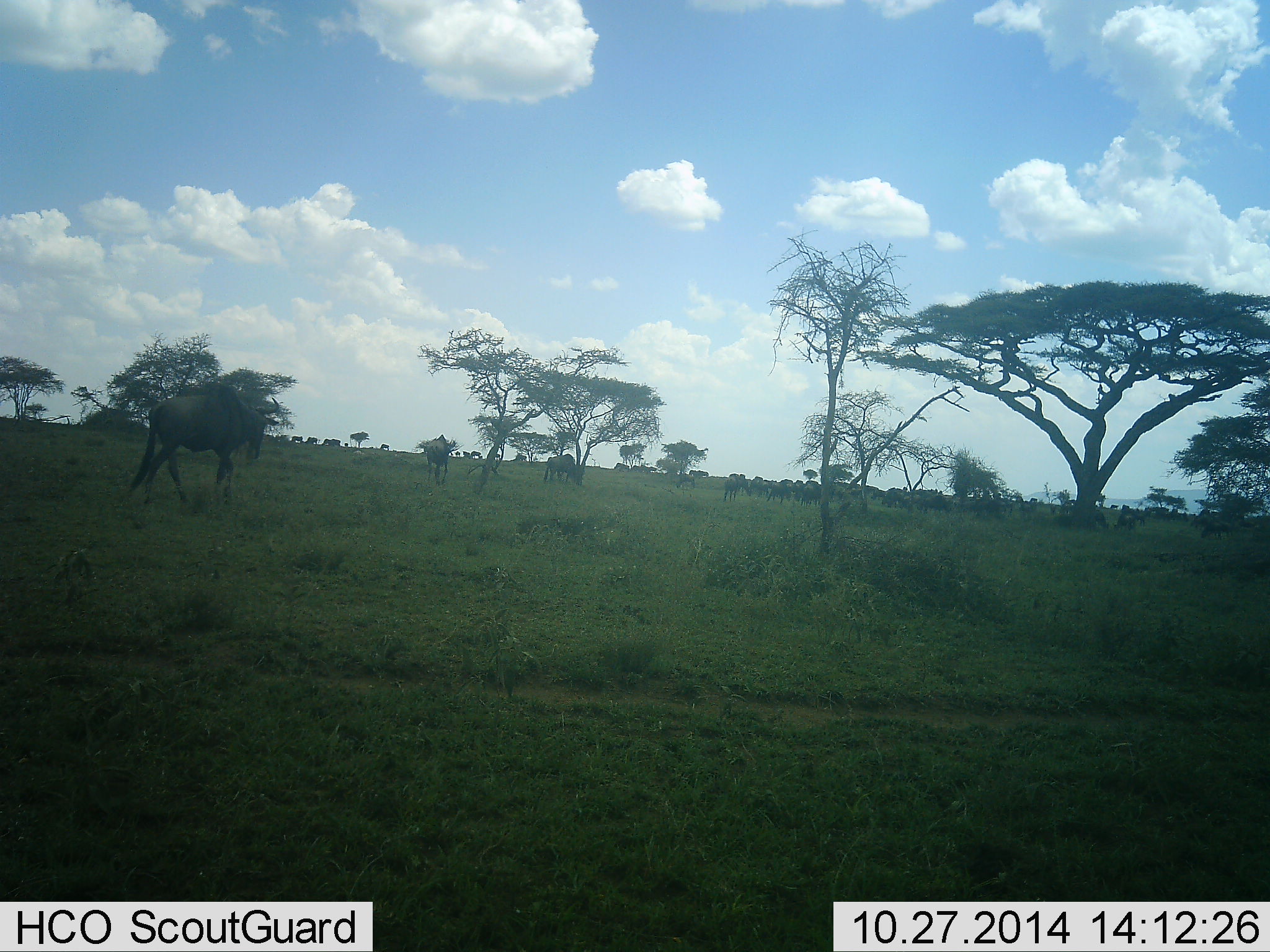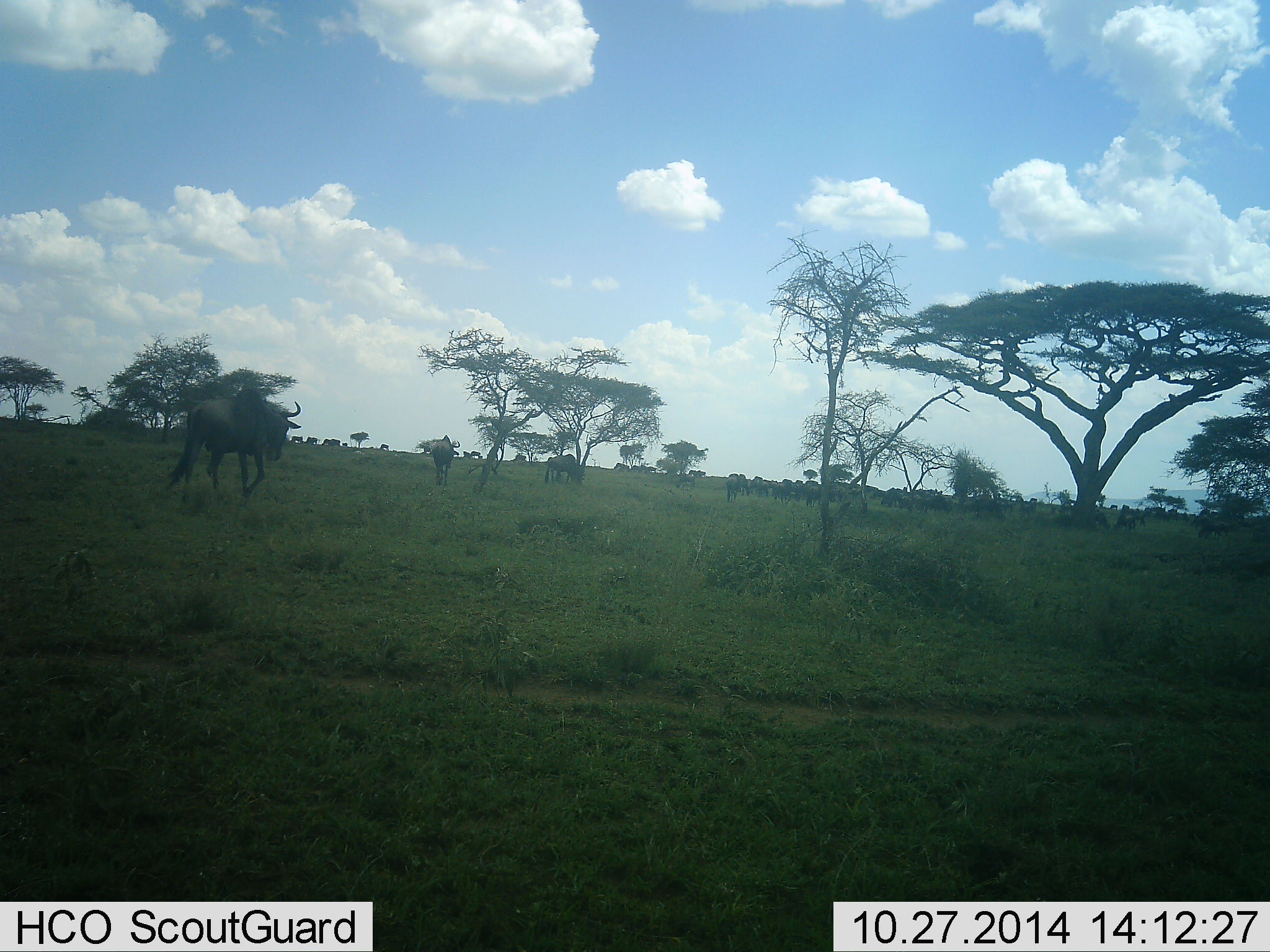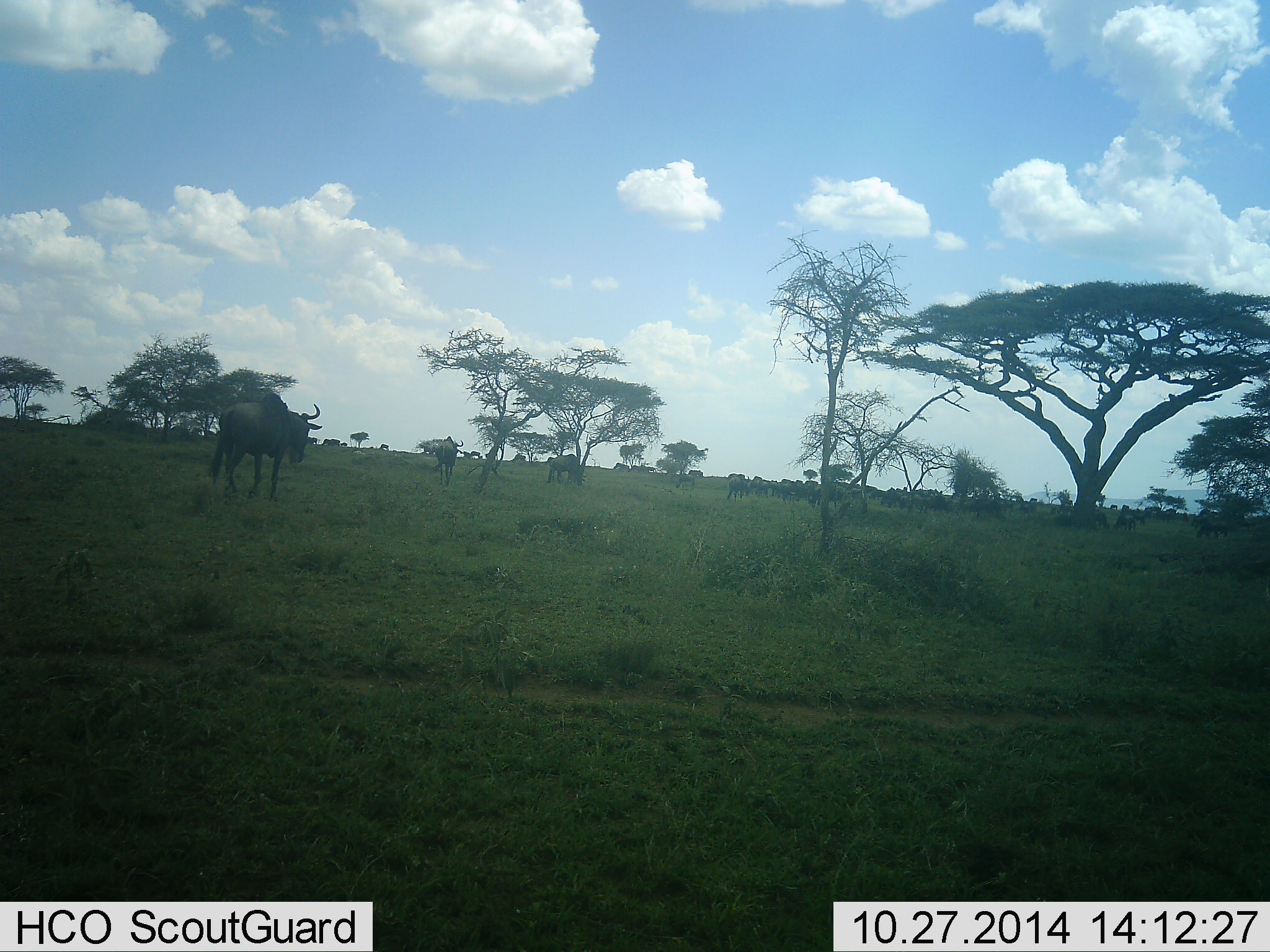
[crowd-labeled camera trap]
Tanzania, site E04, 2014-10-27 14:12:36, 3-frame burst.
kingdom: Animalia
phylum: Chordata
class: Mammalia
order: Artiodactyla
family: Bovidae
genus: Connochaetes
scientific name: Connochaetes taurinus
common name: blue wildebeest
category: wildebeest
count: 11-50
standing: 20%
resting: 0%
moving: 100%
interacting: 0%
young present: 0%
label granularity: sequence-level